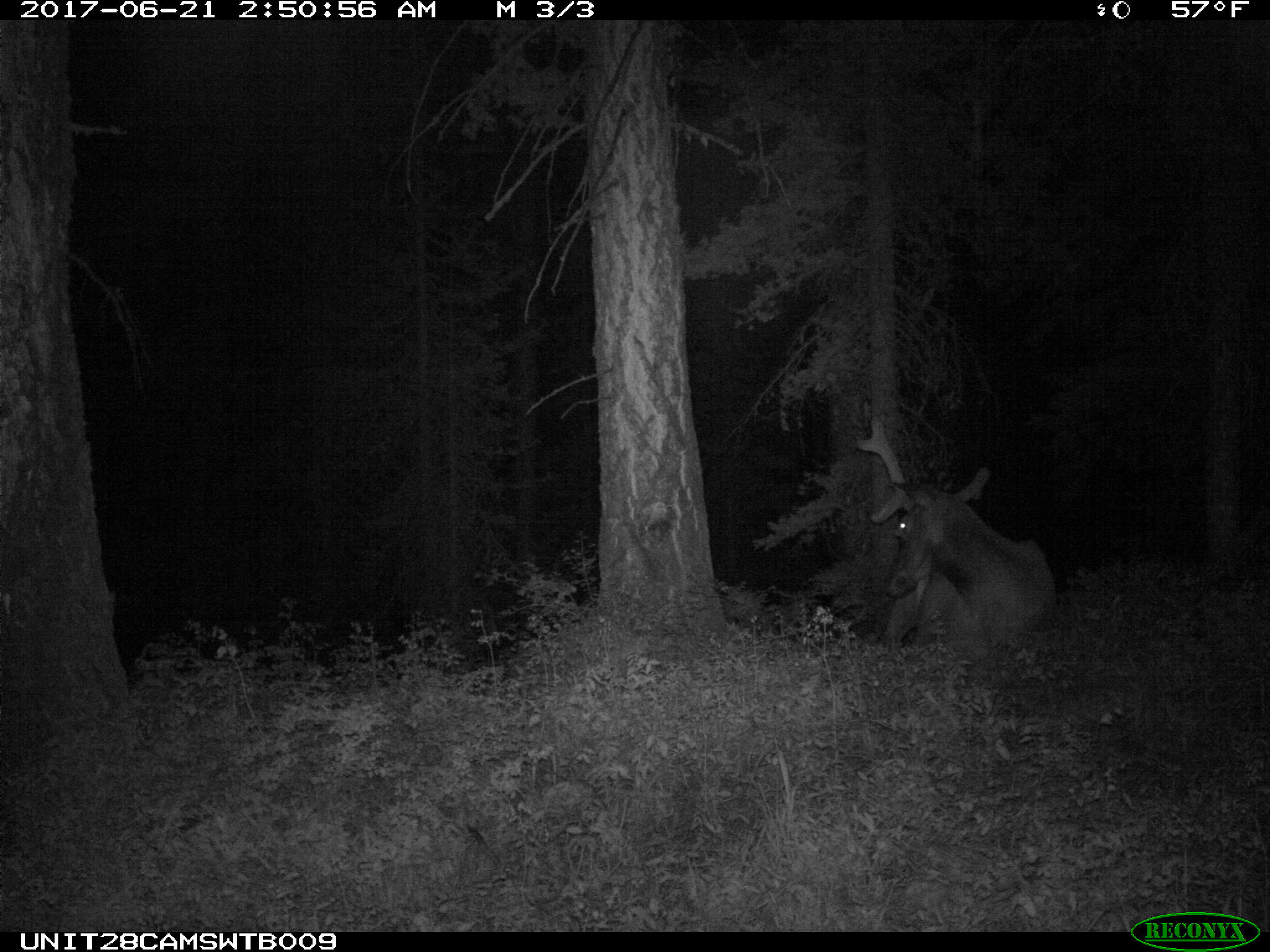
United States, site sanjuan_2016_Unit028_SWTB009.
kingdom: Animalia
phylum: Chordata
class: Mammalia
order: Artiodactyla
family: Cervidae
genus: Cervus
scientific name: Cervus elaphus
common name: red deer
Cervus elaphus (red deer).